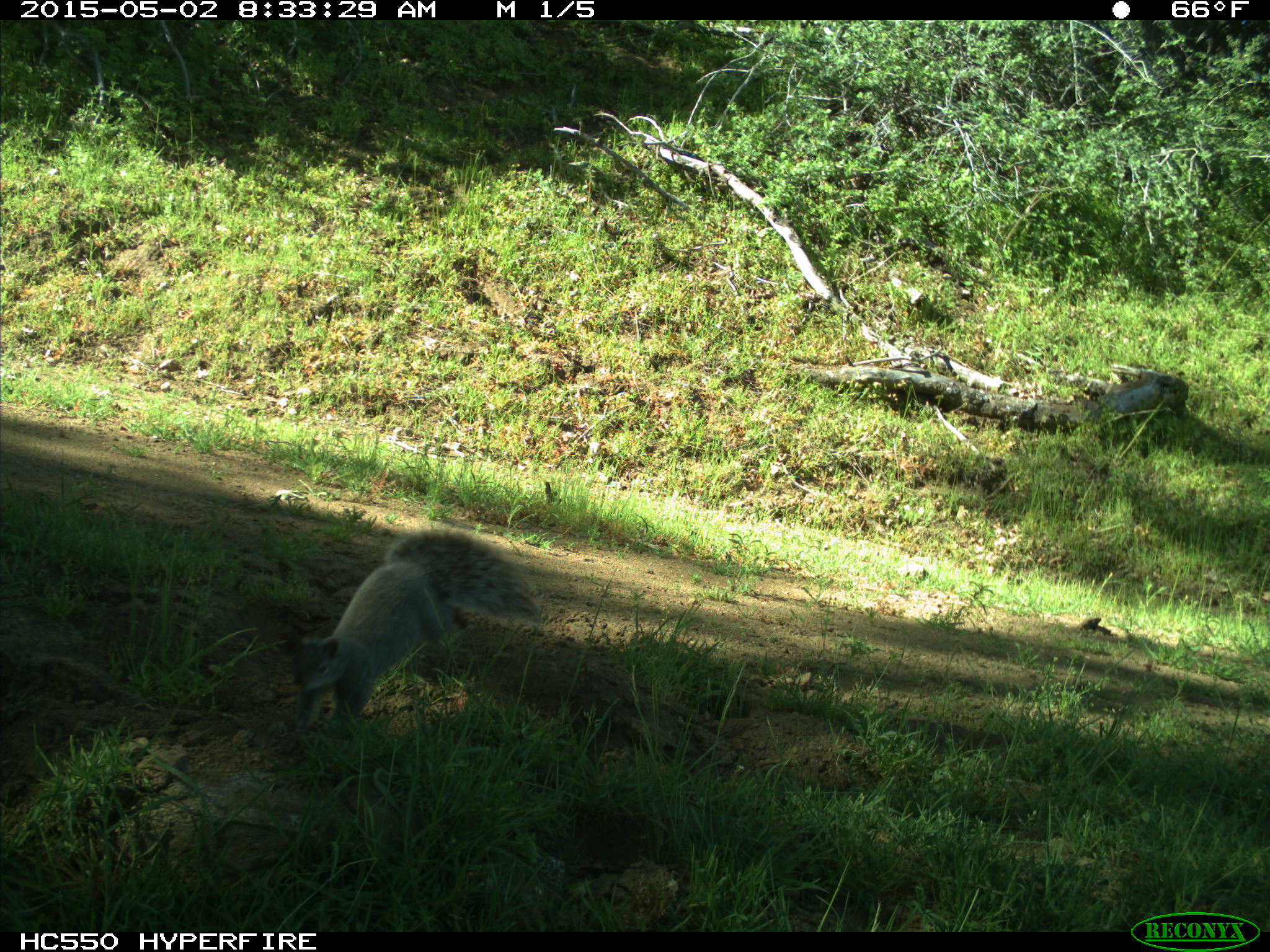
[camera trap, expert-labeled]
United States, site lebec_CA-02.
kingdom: Animalia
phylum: Chordata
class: Mammalia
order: Rodentia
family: Sciuridae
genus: Sciurus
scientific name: Sciurus carolinensis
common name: eastern gray squirrel